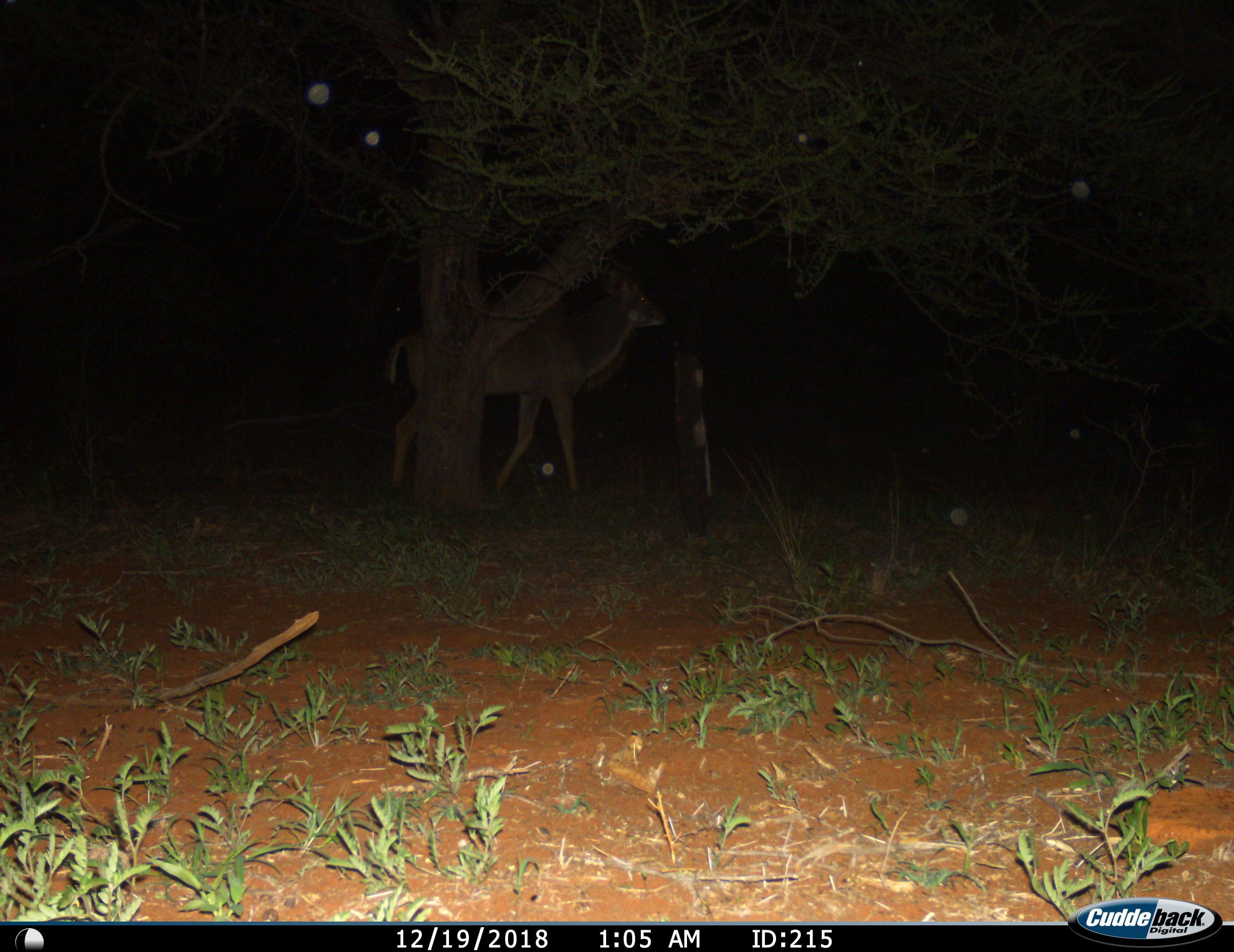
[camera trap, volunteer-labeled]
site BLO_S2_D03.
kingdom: Animalia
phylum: Chordata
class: Mammalia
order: Artiodactyla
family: Bovidae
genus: Tragelaphus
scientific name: Tragelaphus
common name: kudu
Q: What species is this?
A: Kudu (Tragelaphus).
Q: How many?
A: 1.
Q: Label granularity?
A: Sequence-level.